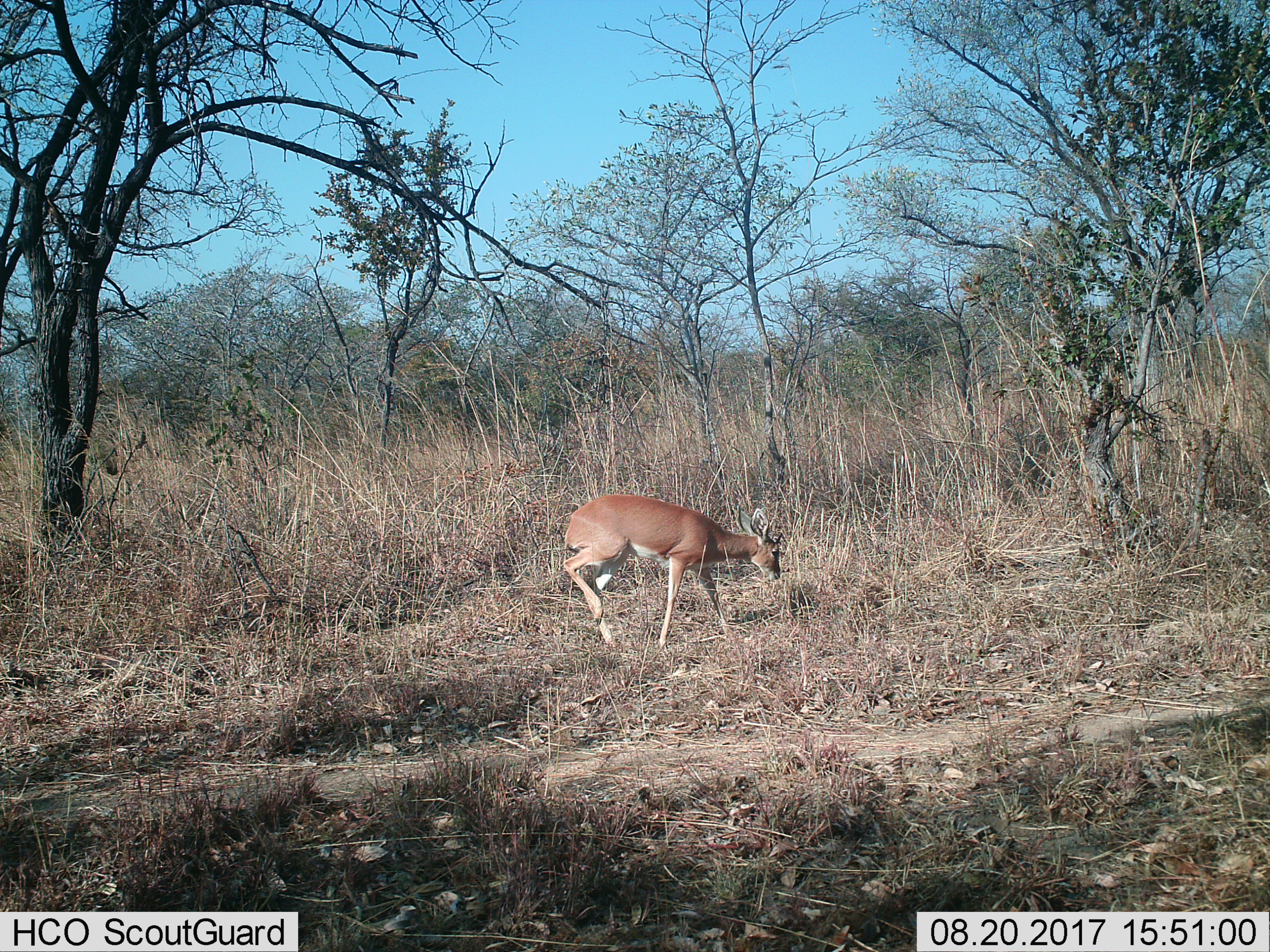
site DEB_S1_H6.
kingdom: Animalia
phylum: Chordata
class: Mammalia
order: Artiodactyla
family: Bovidae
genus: Raphicerus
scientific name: Raphicerus campestris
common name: steenbok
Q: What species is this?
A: Steenbok (Raphicerus campestris).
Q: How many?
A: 1.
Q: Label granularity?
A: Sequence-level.